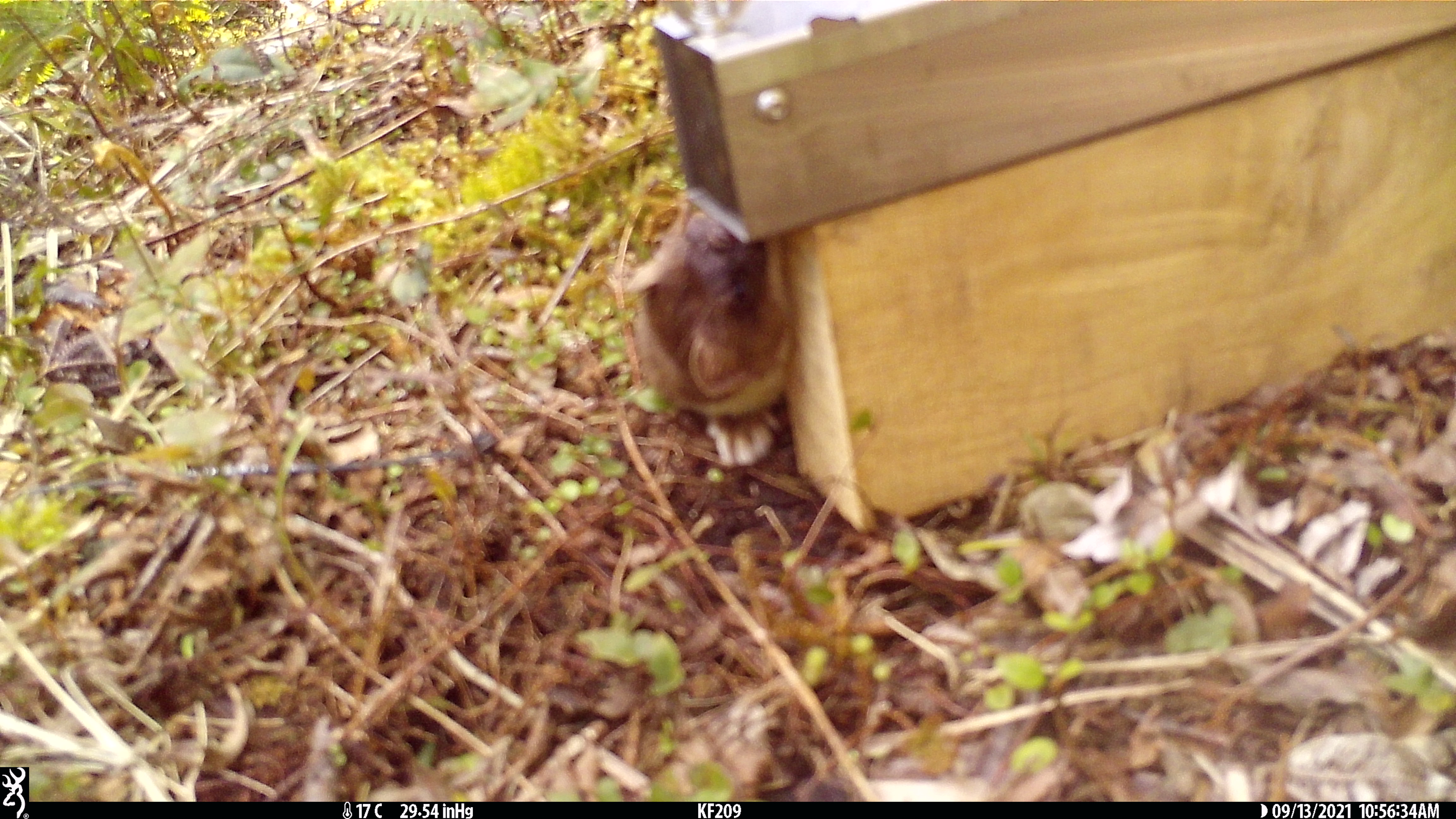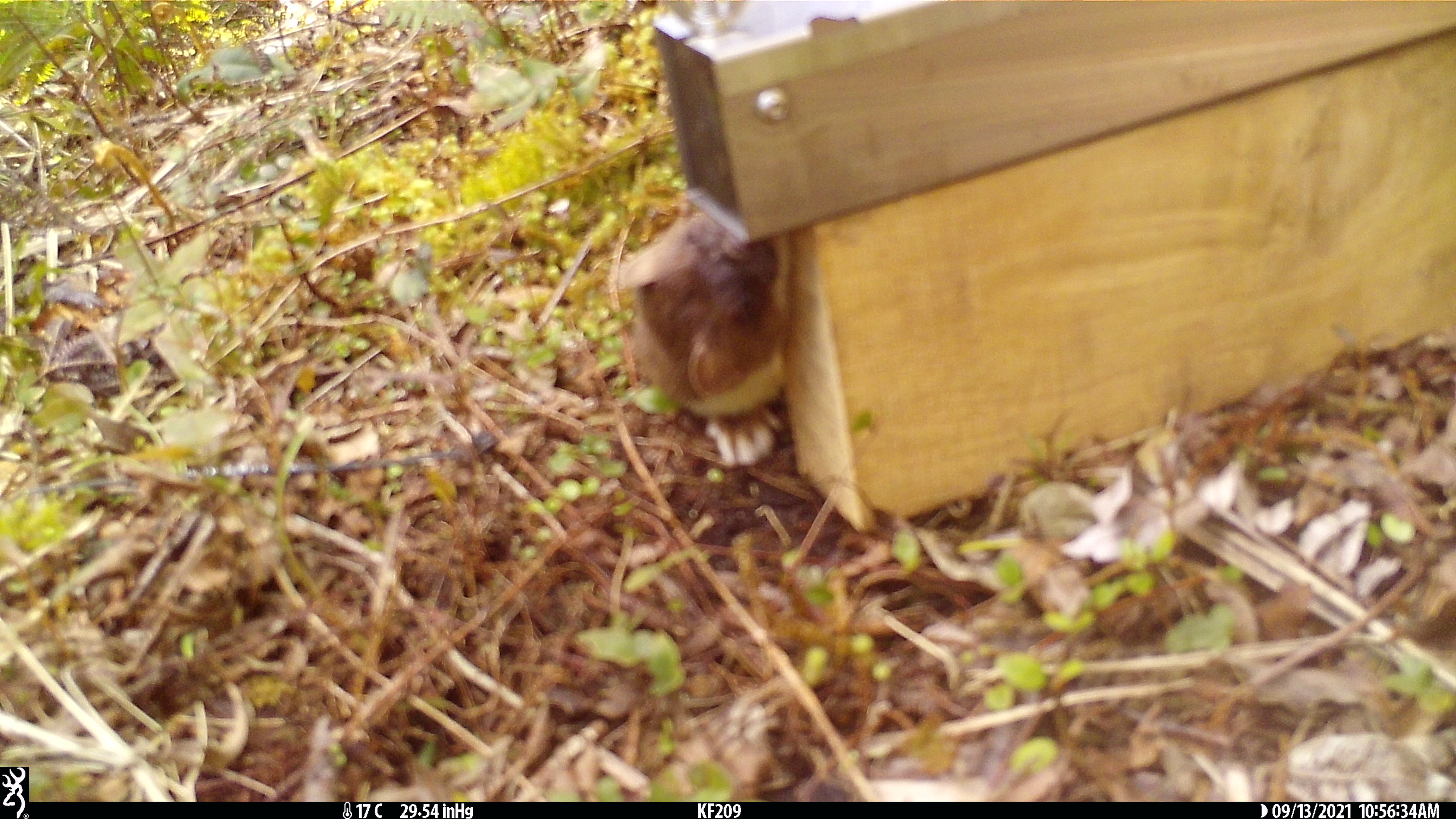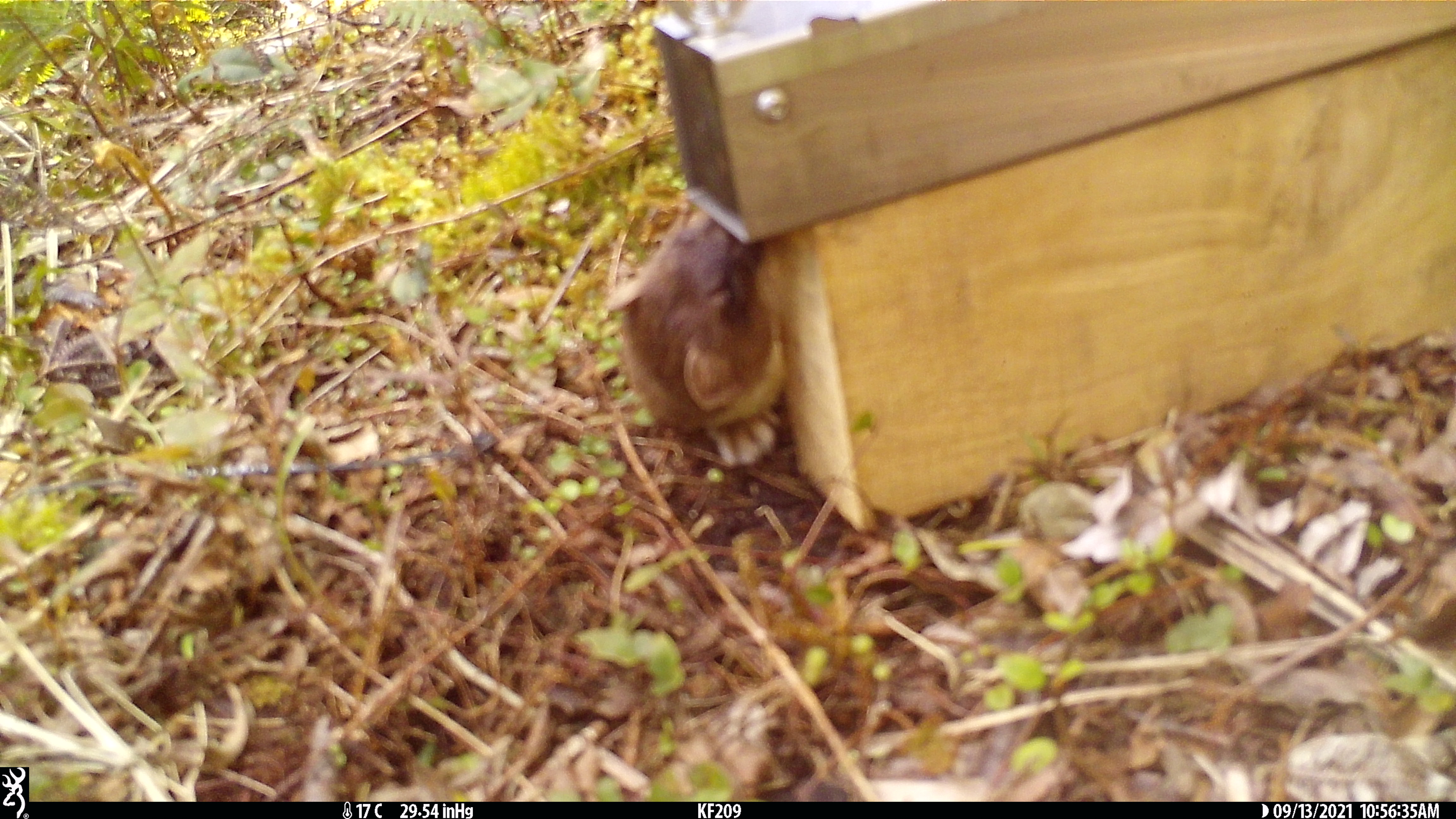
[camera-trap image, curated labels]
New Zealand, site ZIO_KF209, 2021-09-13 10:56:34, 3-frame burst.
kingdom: Animalia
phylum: Chordata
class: Mammalia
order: Carnivora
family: Mustelidae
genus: Mustela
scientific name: Mustela erminea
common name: stoat